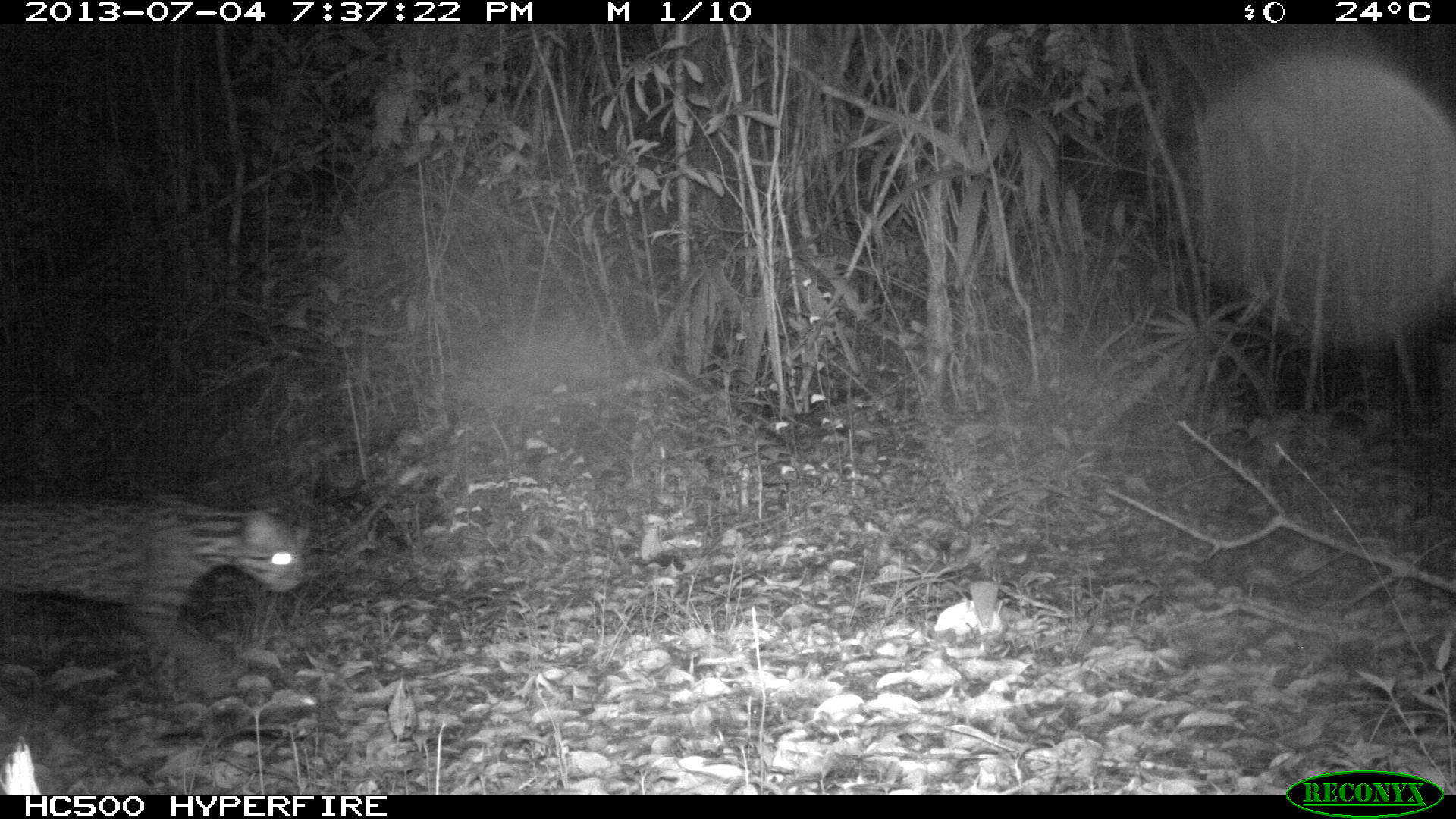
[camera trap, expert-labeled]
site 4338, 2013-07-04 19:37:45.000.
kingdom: Animalia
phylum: Chordata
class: Mammalia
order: Carnivora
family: Felidae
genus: Leopardus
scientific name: Leopardus pardalis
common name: ocelot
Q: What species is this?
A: Leopardus pardalis (ocelot).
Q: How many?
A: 1.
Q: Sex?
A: Female.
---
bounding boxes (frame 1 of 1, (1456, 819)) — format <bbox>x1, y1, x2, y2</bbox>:
leopardus pardalis: <bbox>0, 492, 306, 697</bbox>